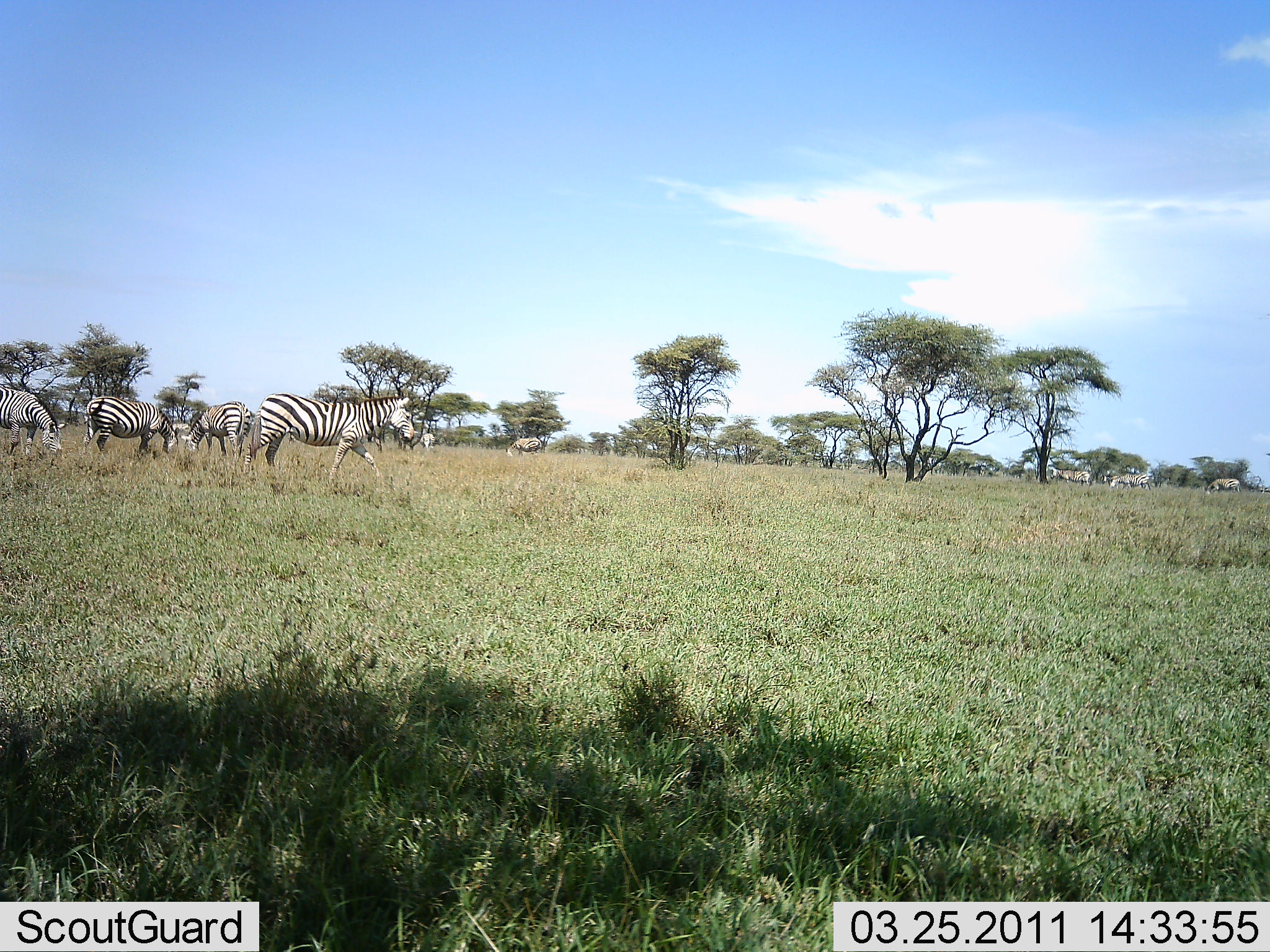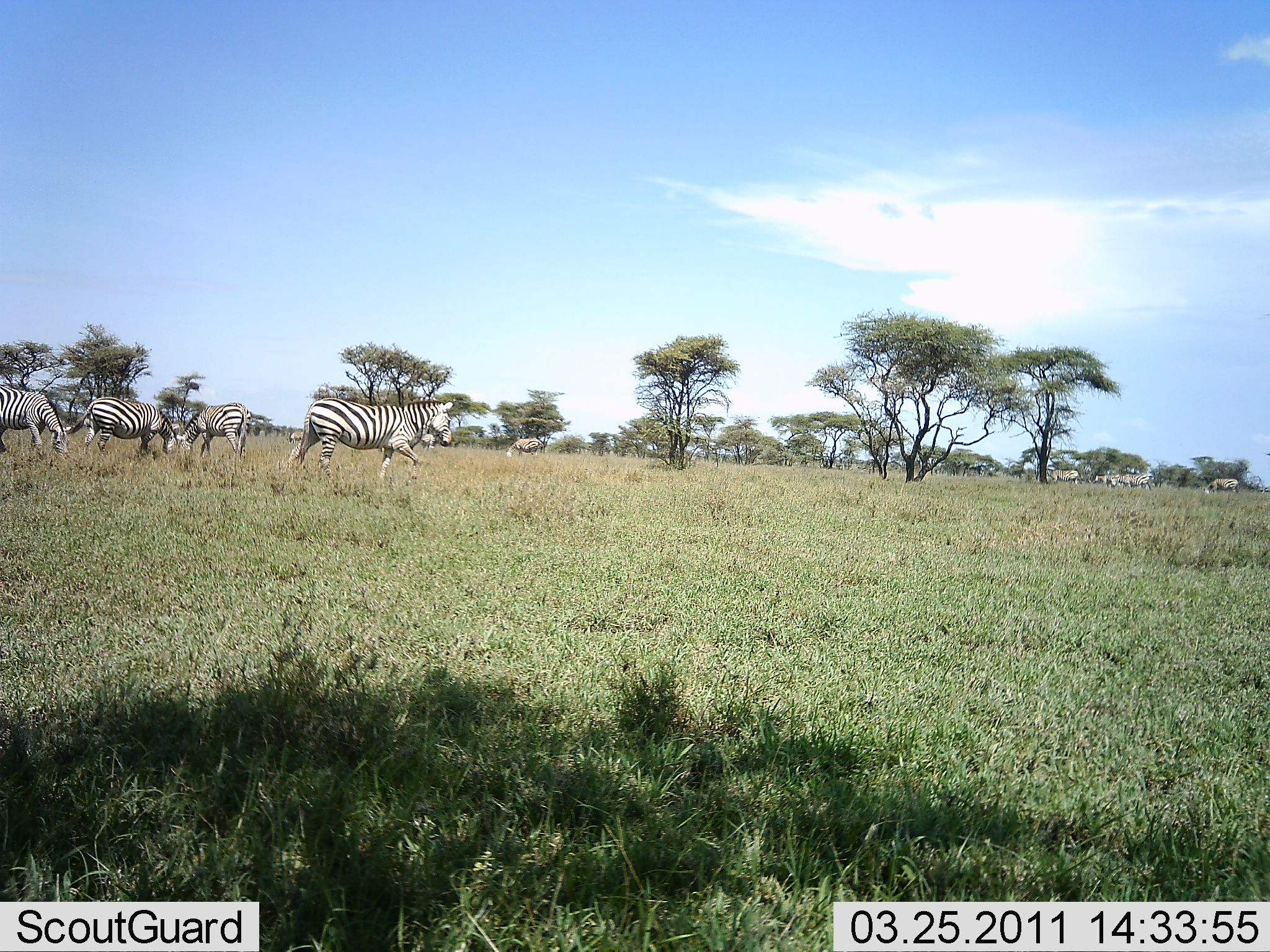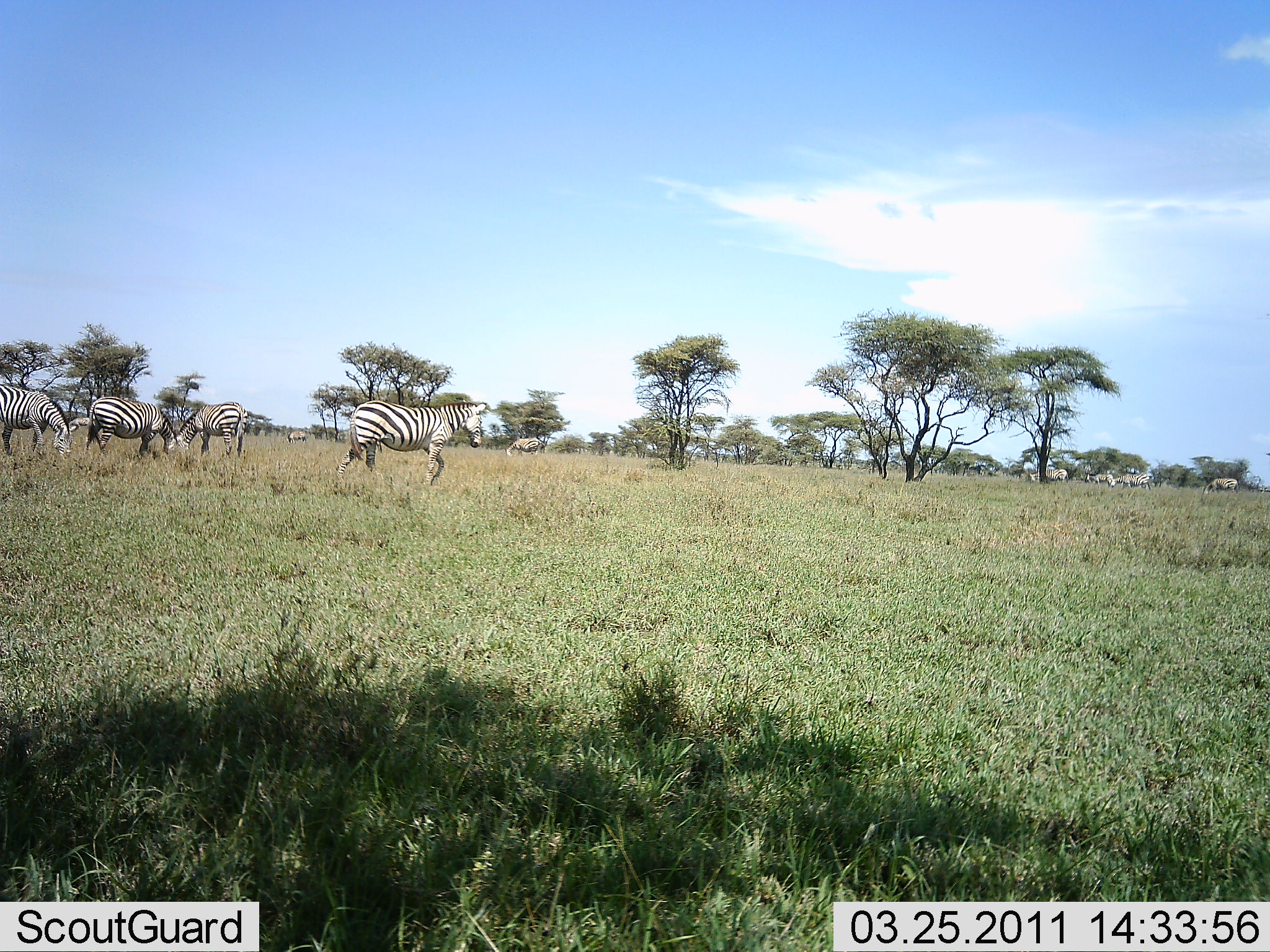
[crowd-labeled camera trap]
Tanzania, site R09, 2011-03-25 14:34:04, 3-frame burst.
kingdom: Animalia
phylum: Chordata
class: Mammalia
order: Perissodactyla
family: Equidae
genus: Equus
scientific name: Equus quagga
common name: plains zebra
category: zebra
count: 9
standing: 36%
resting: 0%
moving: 73%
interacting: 0%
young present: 0%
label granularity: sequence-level